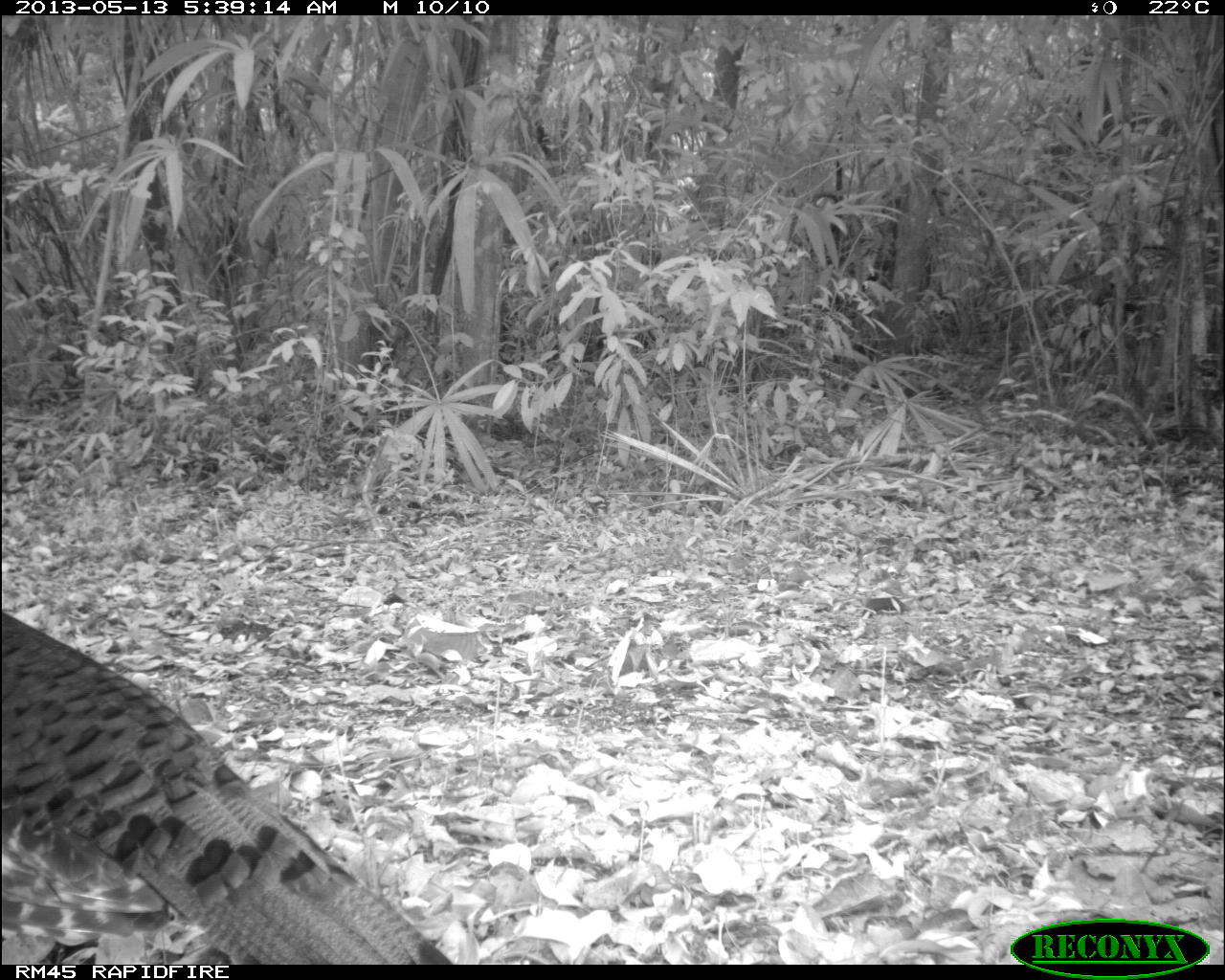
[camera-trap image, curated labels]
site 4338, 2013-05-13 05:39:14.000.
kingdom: Animalia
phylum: Chordata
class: Aves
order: Galliformes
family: Phasianidae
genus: Meleagris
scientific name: Meleagris ocellata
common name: ocellated turkey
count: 1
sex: female